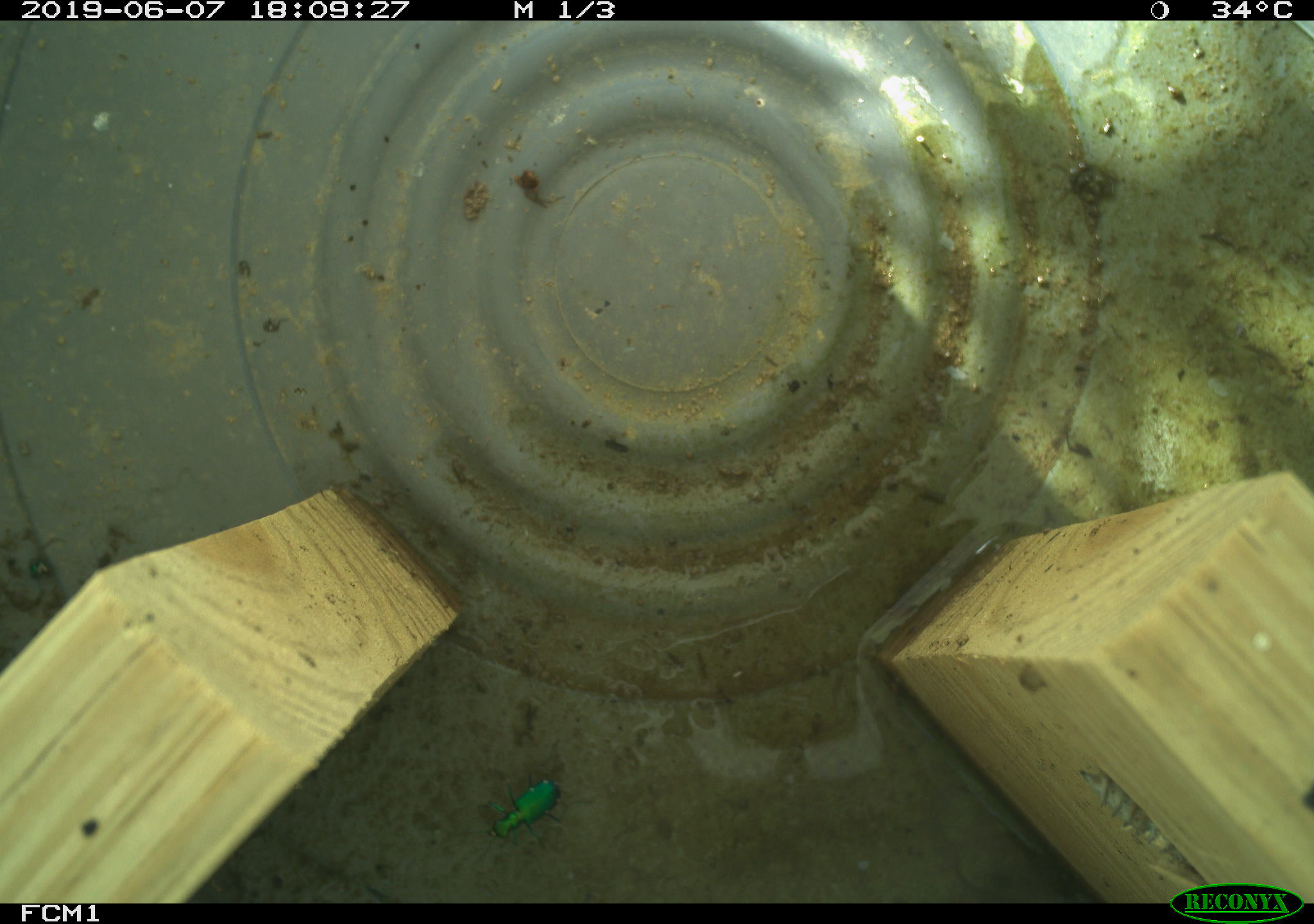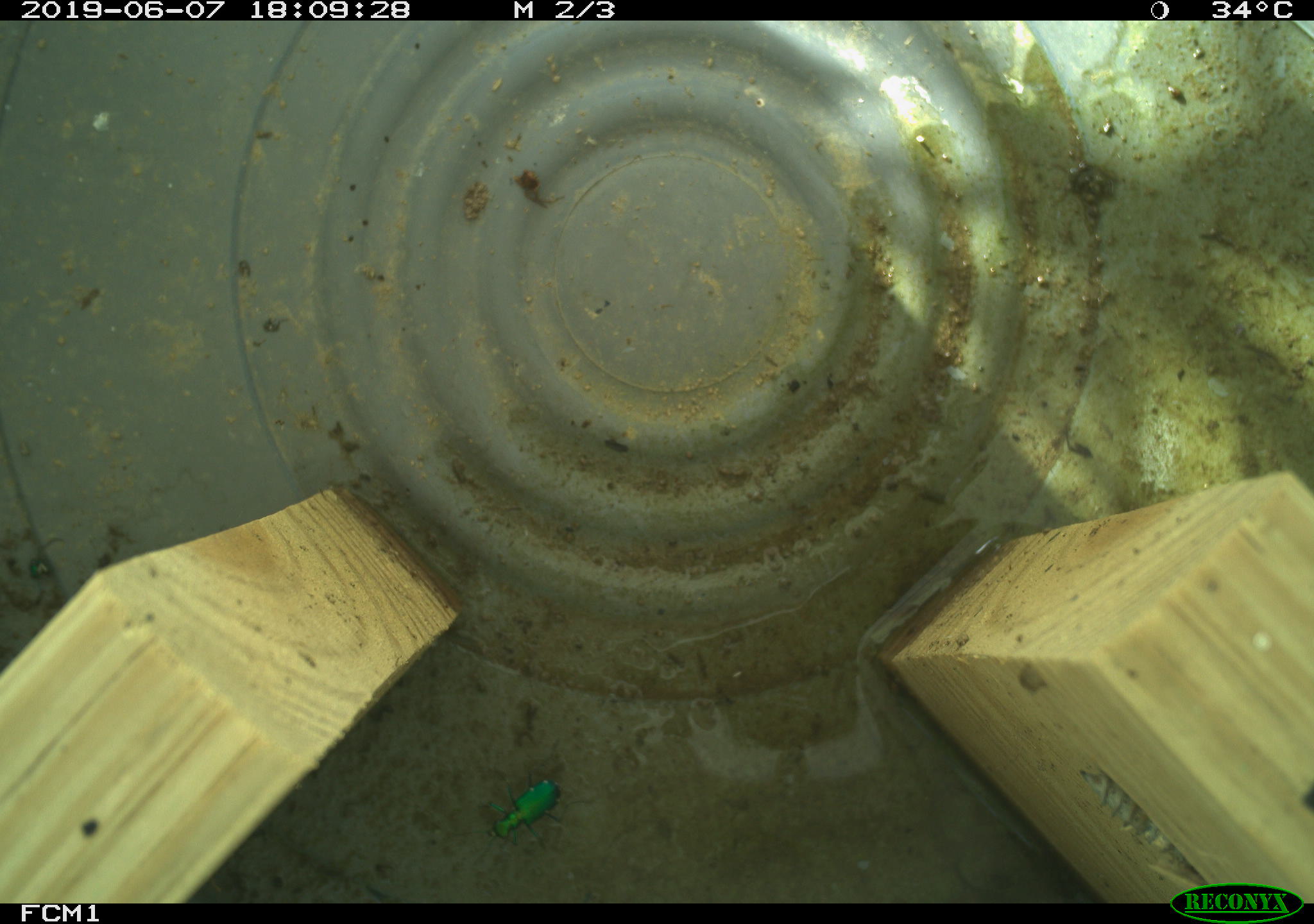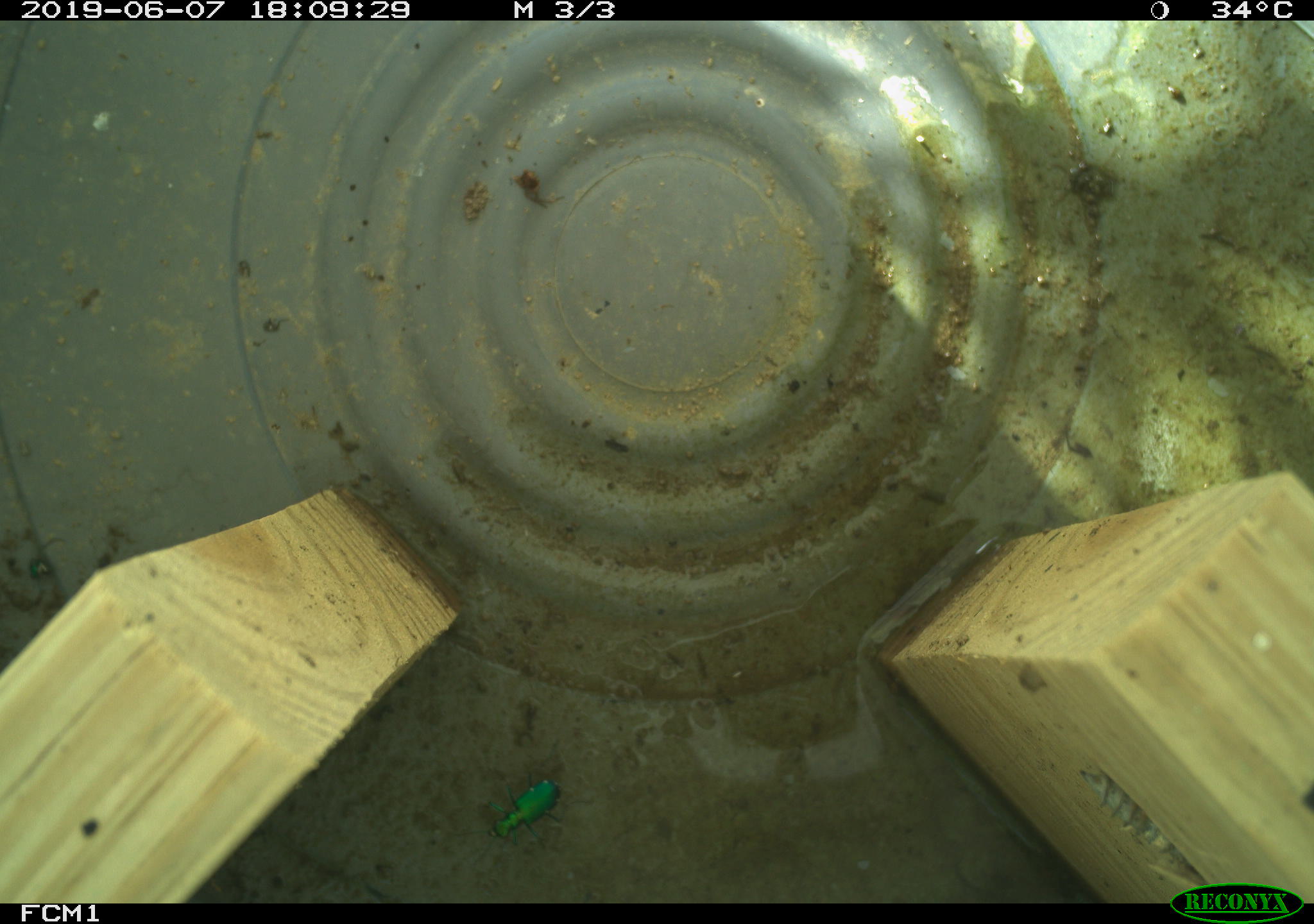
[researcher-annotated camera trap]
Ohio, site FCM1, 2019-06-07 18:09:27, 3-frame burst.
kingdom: Animalia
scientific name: Animalia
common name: animal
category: invertebrate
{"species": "invertebrate (animal) (Animalia)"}